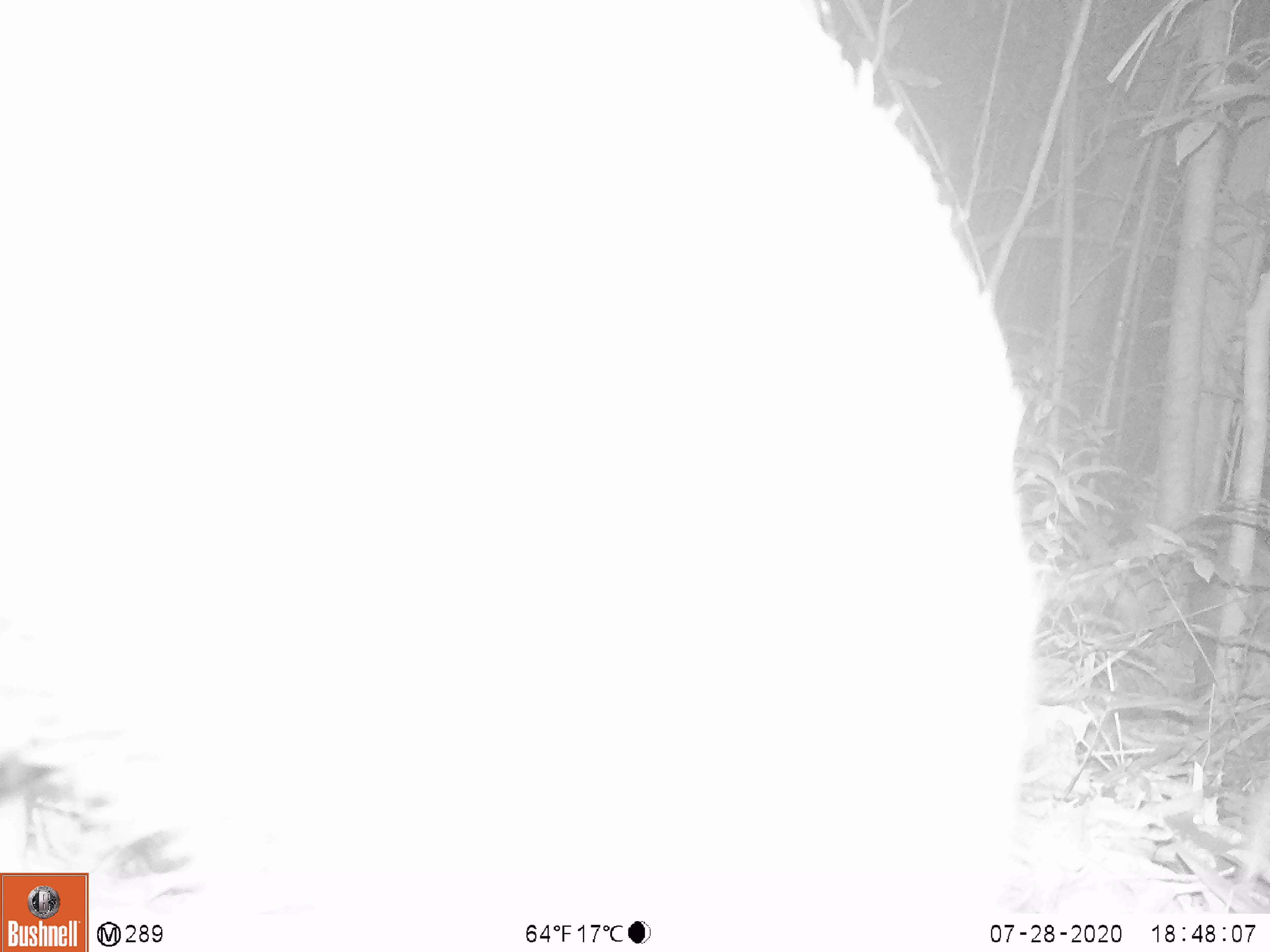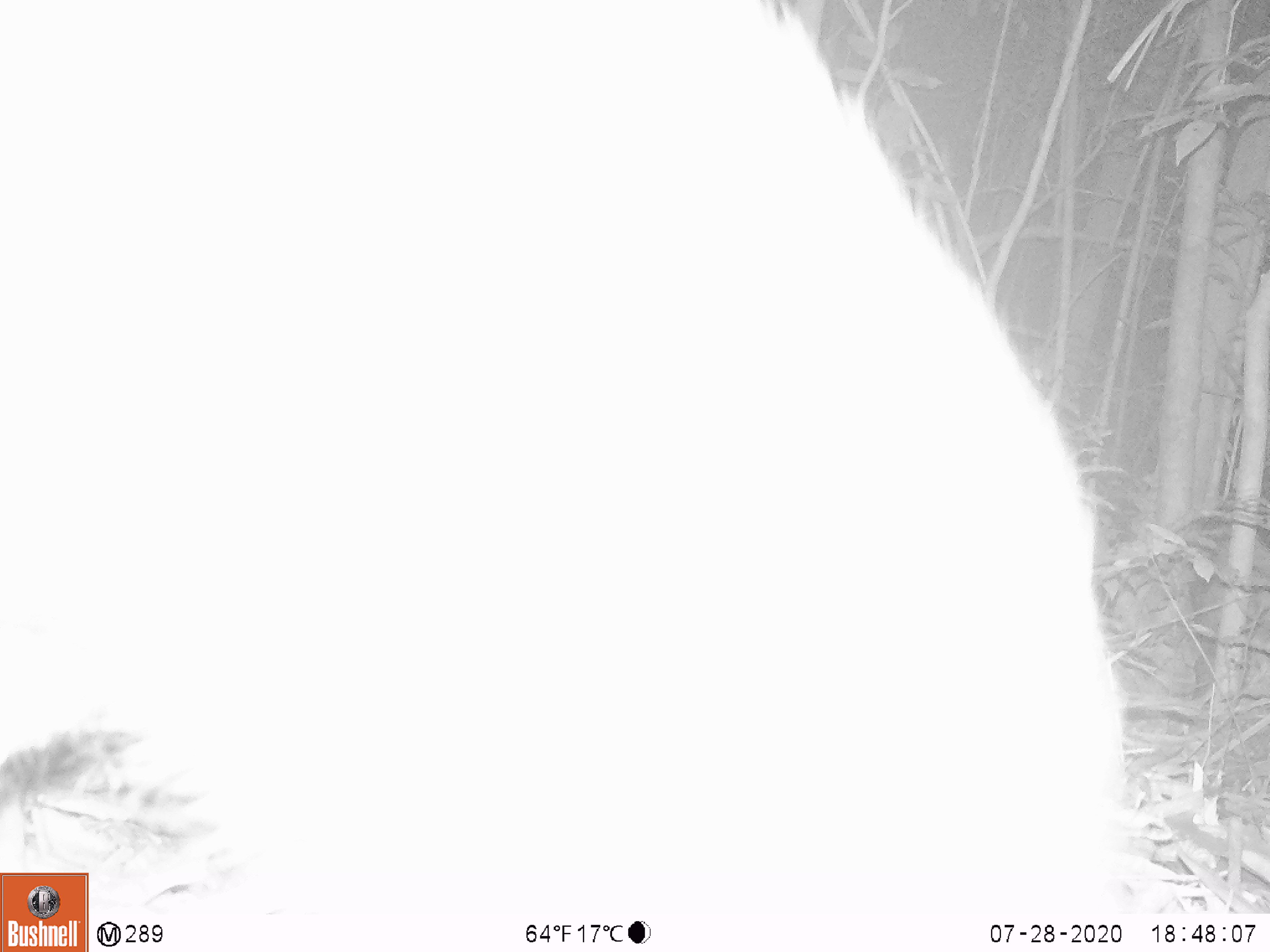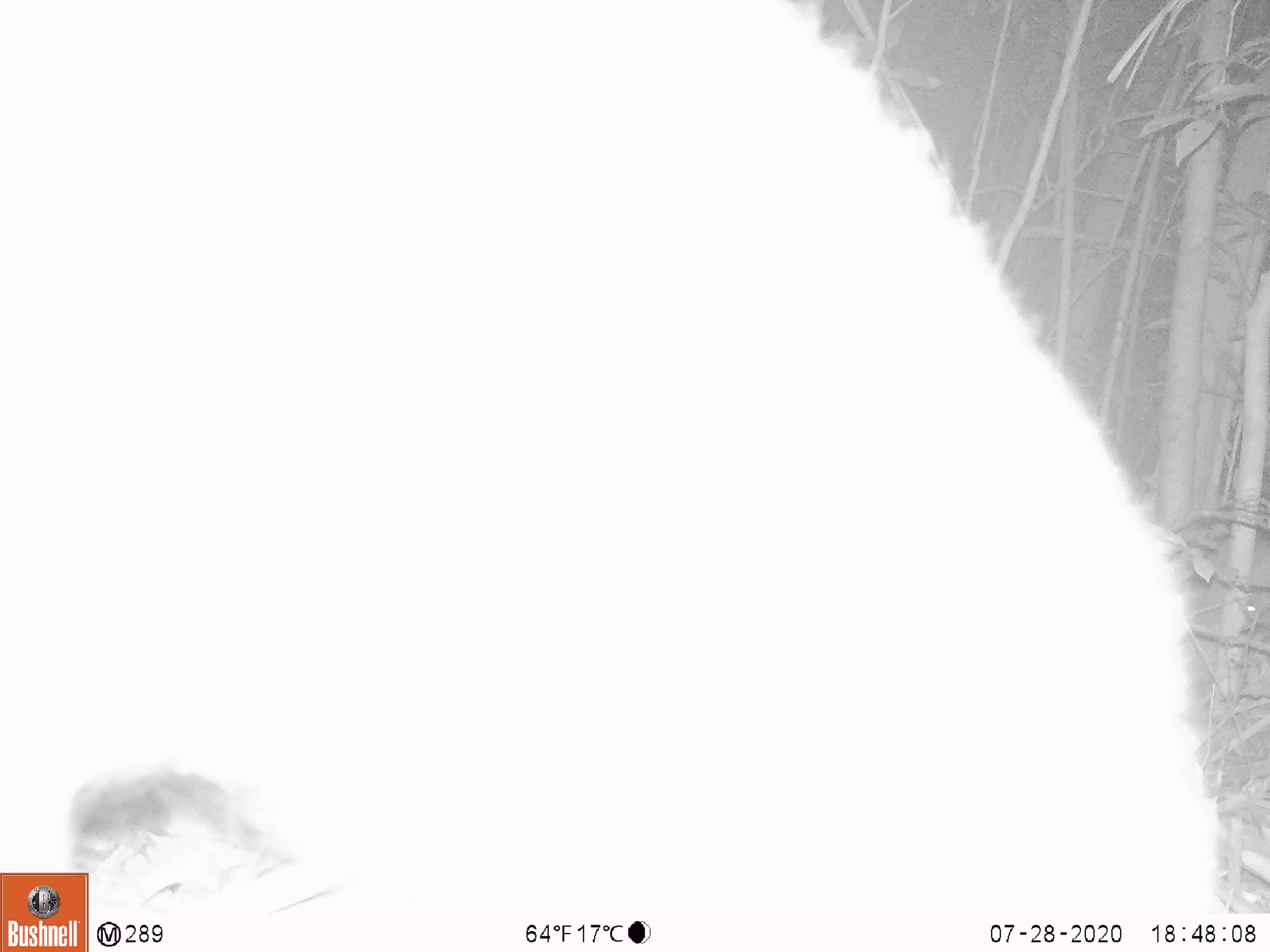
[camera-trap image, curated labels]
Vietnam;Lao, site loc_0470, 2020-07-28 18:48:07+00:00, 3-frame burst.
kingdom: Animalia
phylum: Chordata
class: Mammalia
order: Artiodactyla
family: Suidae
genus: Sus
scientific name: Sus scrofa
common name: eurasian wild pig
Eurasian wild pig (Sus scrofa). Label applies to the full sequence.